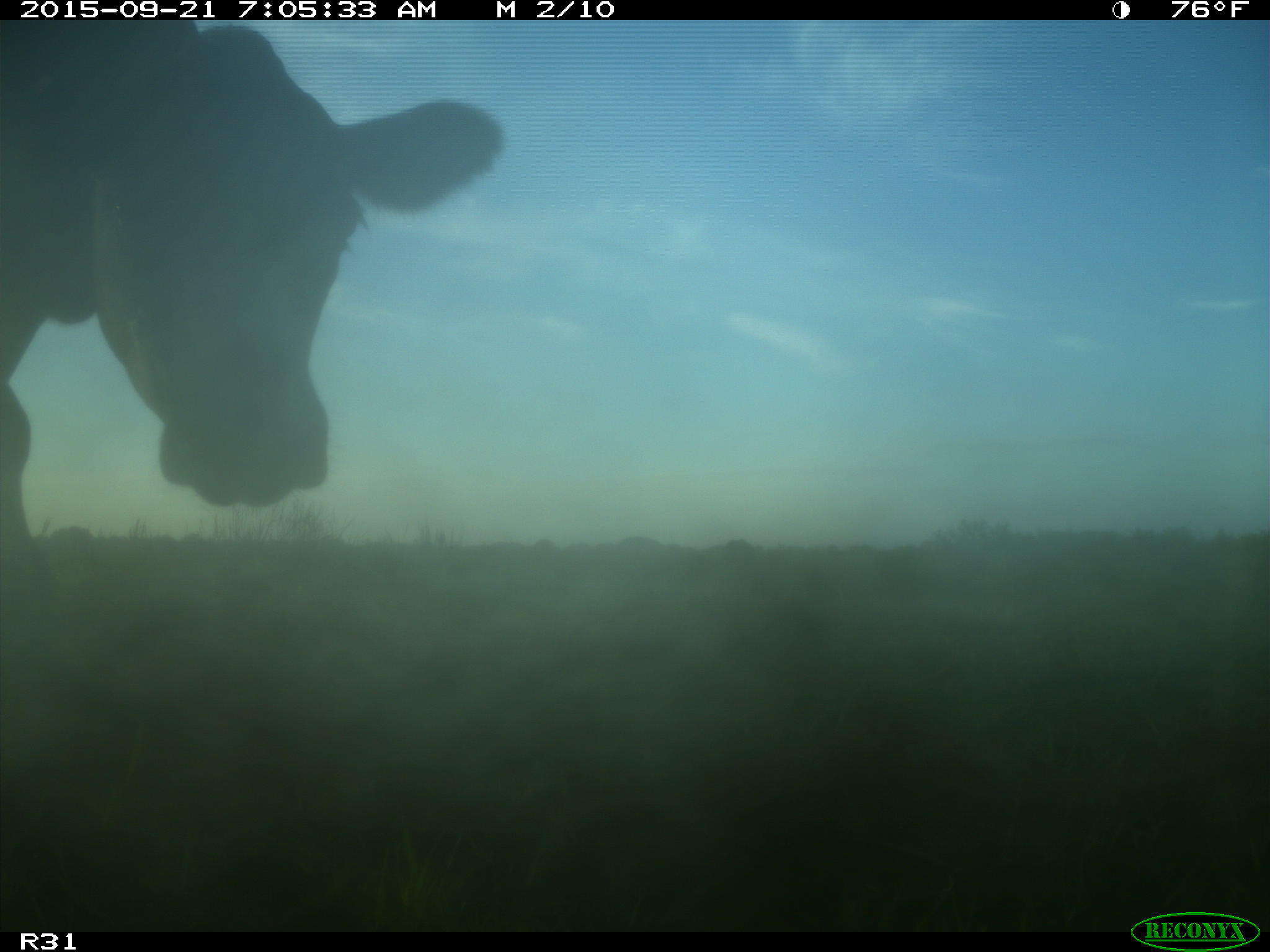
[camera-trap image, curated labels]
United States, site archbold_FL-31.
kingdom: Animalia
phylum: Chordata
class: Mammalia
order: Artiodactyla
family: Bovidae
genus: Bos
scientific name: Bos taurus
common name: domestic cow